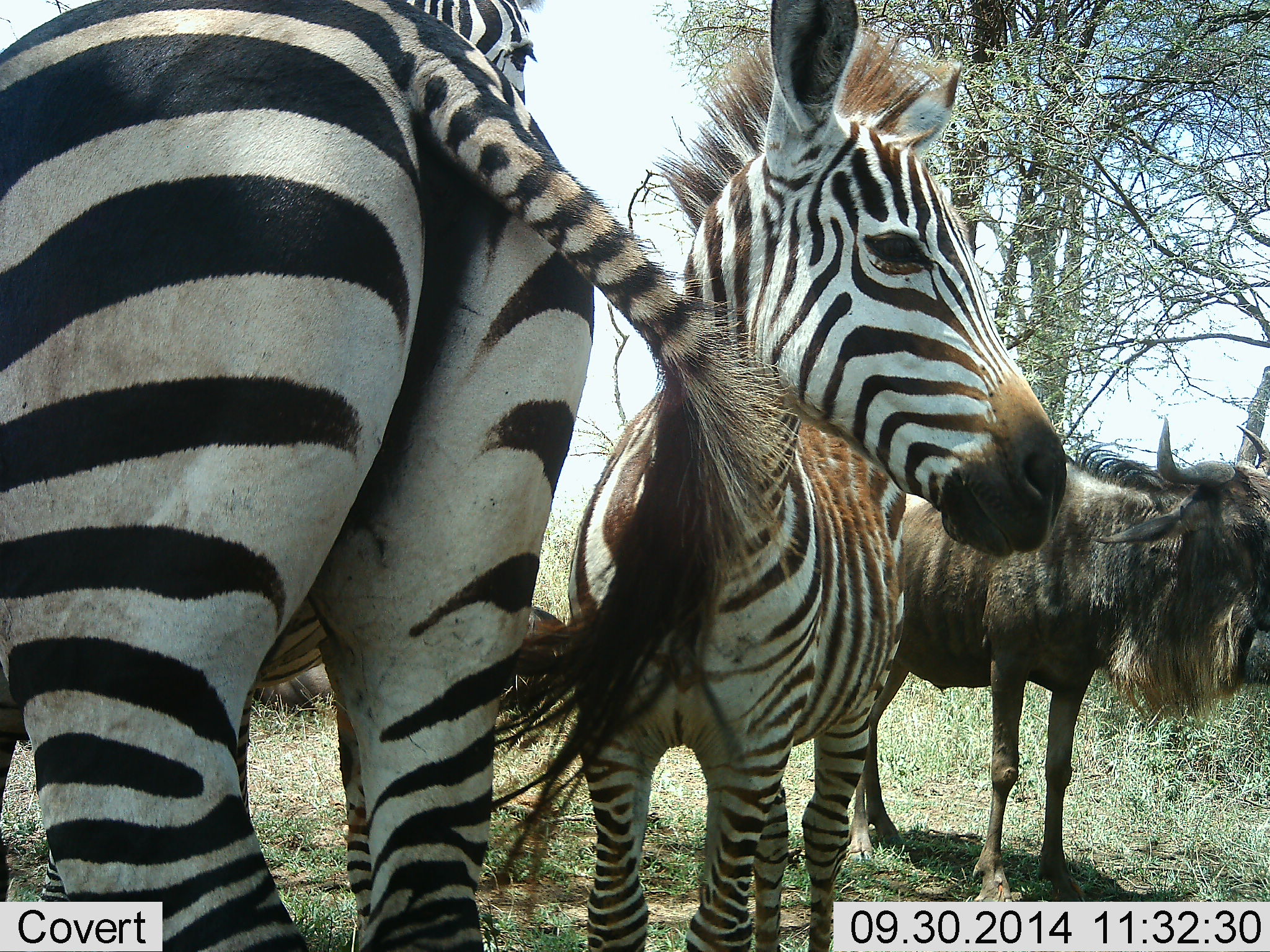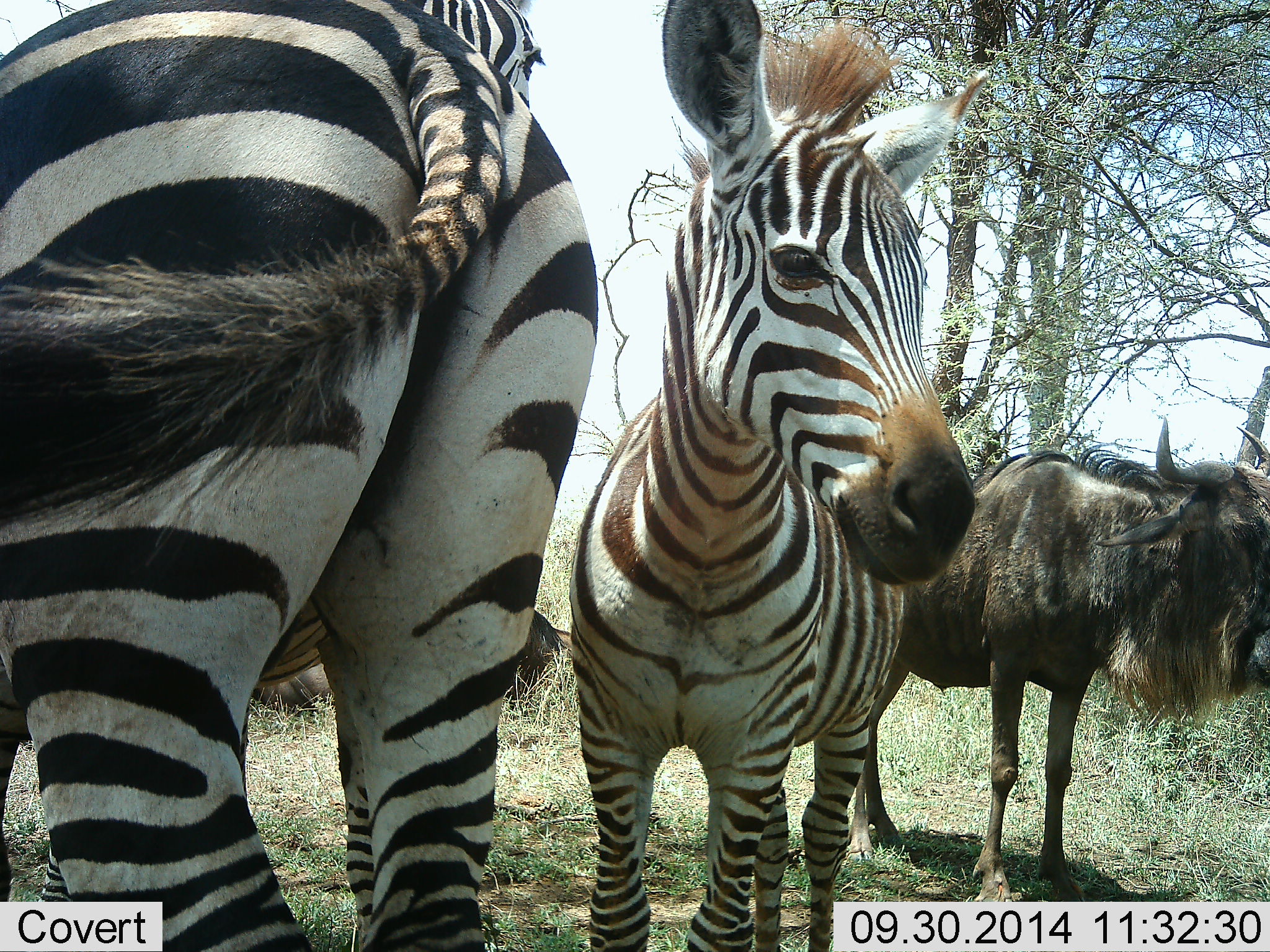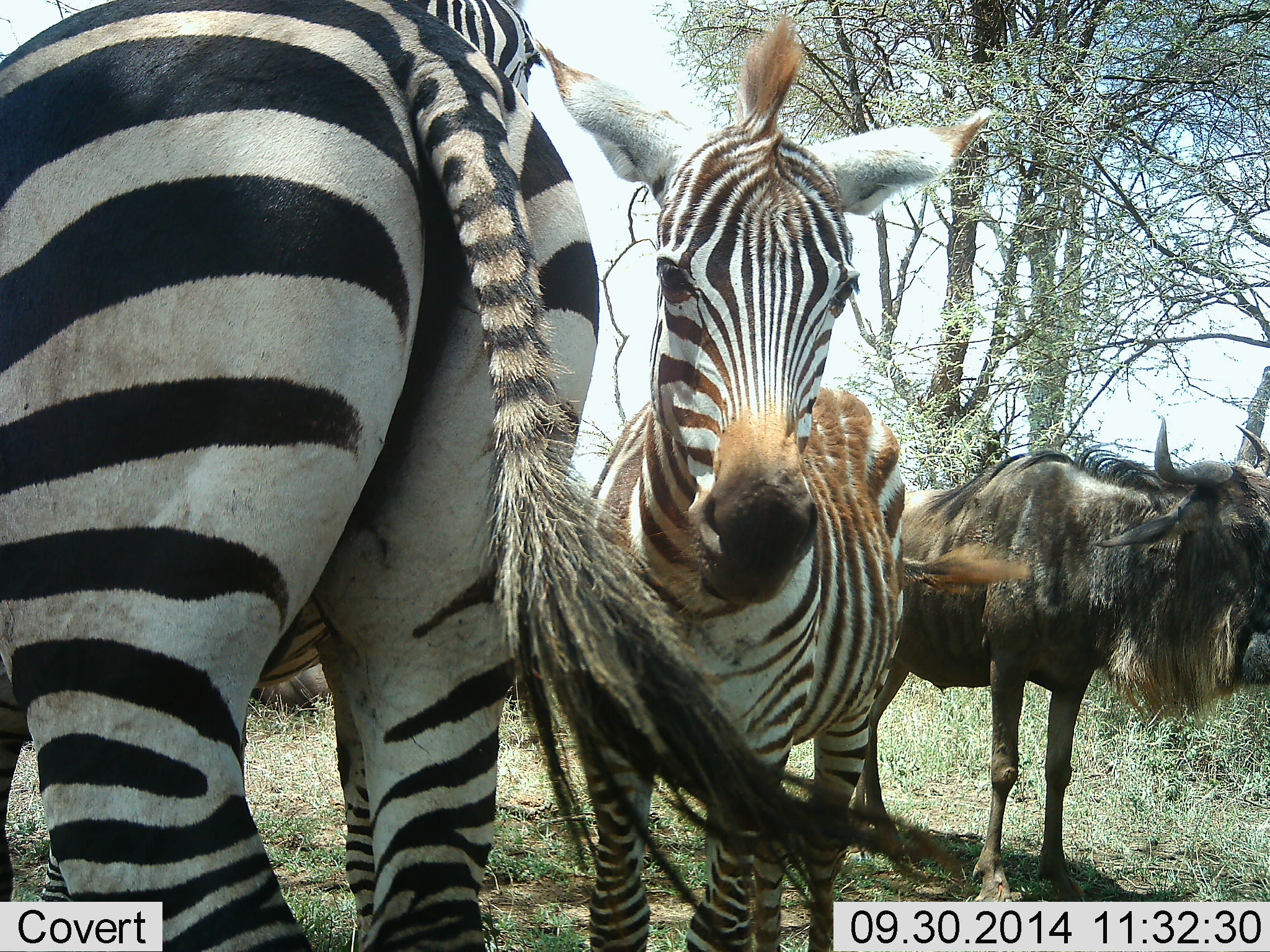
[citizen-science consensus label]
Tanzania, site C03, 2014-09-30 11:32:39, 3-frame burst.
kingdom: Animalia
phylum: Chordata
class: Mammalia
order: Artiodactyla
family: Bovidae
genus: Connochaetes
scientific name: Connochaetes taurinus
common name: blue wildebeest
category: wildebeest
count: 1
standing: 80%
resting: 20%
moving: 0%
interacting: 0%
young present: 0%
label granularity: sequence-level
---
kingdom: Animalia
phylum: Chordata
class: Mammalia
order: Perissodactyla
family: Equidae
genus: Equus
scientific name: Equus quagga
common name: plains zebra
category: zebra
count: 2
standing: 90%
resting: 10%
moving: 0%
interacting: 0%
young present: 40%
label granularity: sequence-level